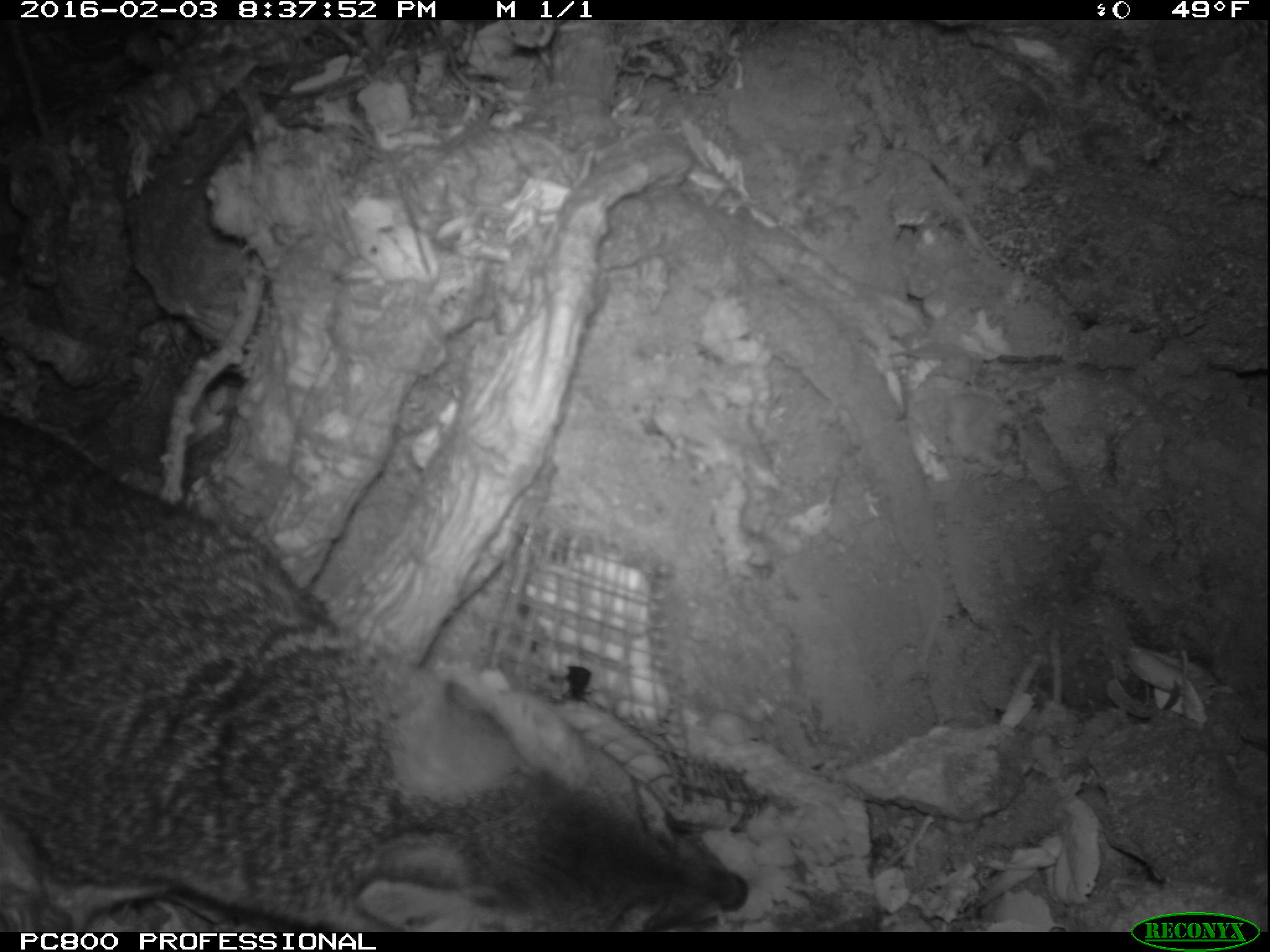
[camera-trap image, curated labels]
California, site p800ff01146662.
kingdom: Animalia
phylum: Chordata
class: Mammalia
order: Carnivora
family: Canidae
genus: Urocyon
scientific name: Urocyon littoralis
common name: island fox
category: fox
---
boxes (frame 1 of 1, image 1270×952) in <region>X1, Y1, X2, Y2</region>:
fox: <region>0, 412, 746, 932</region>